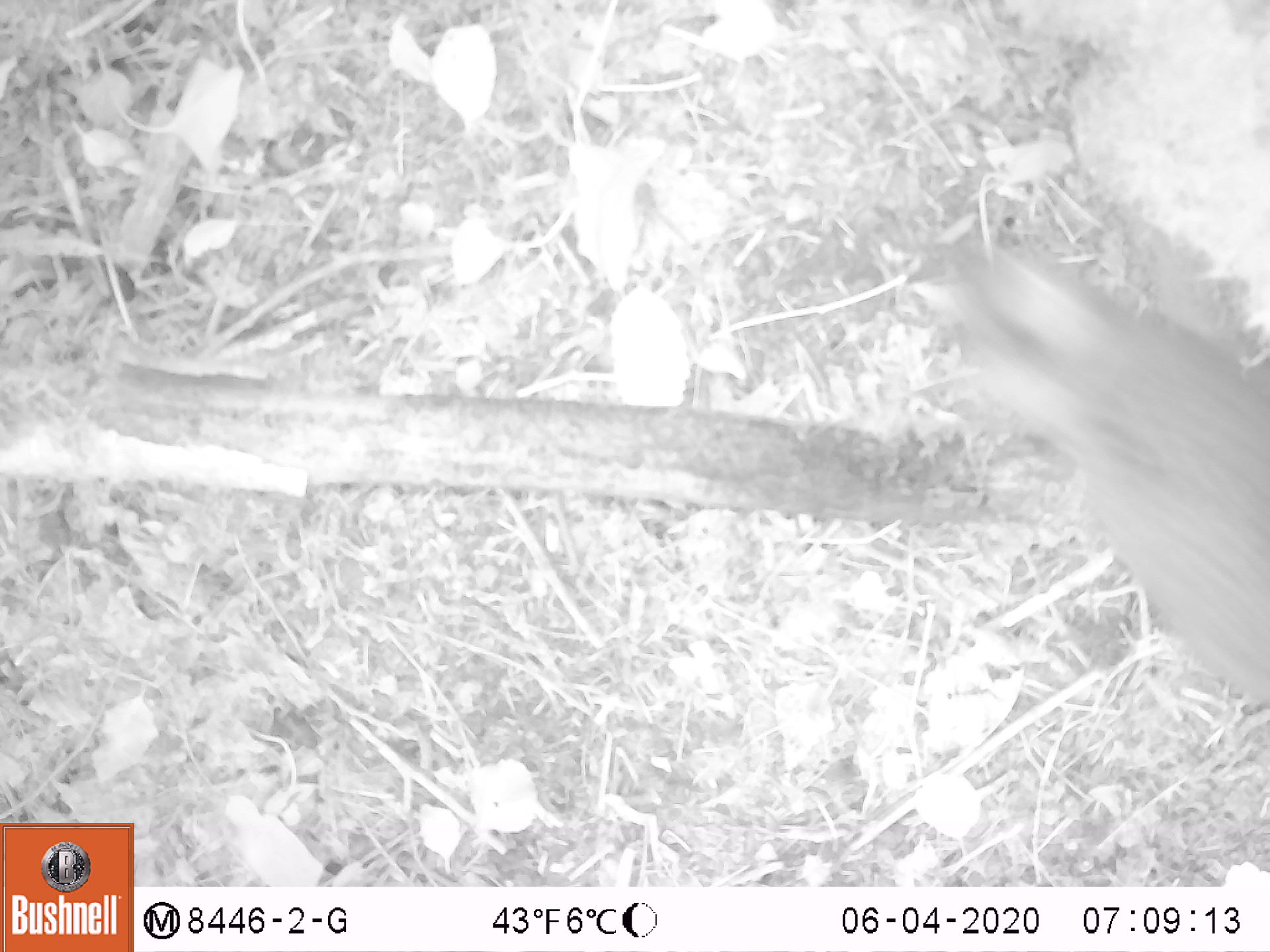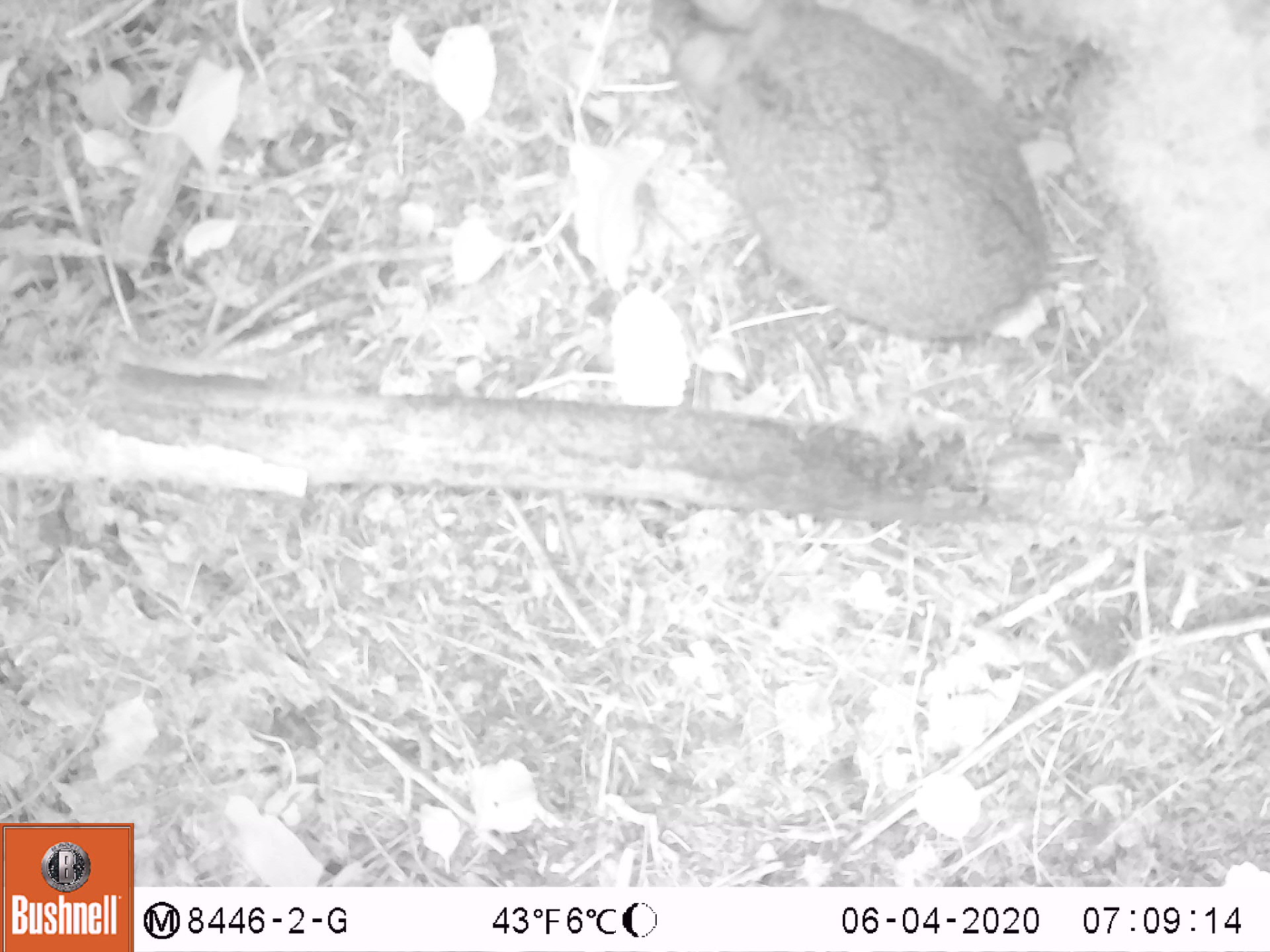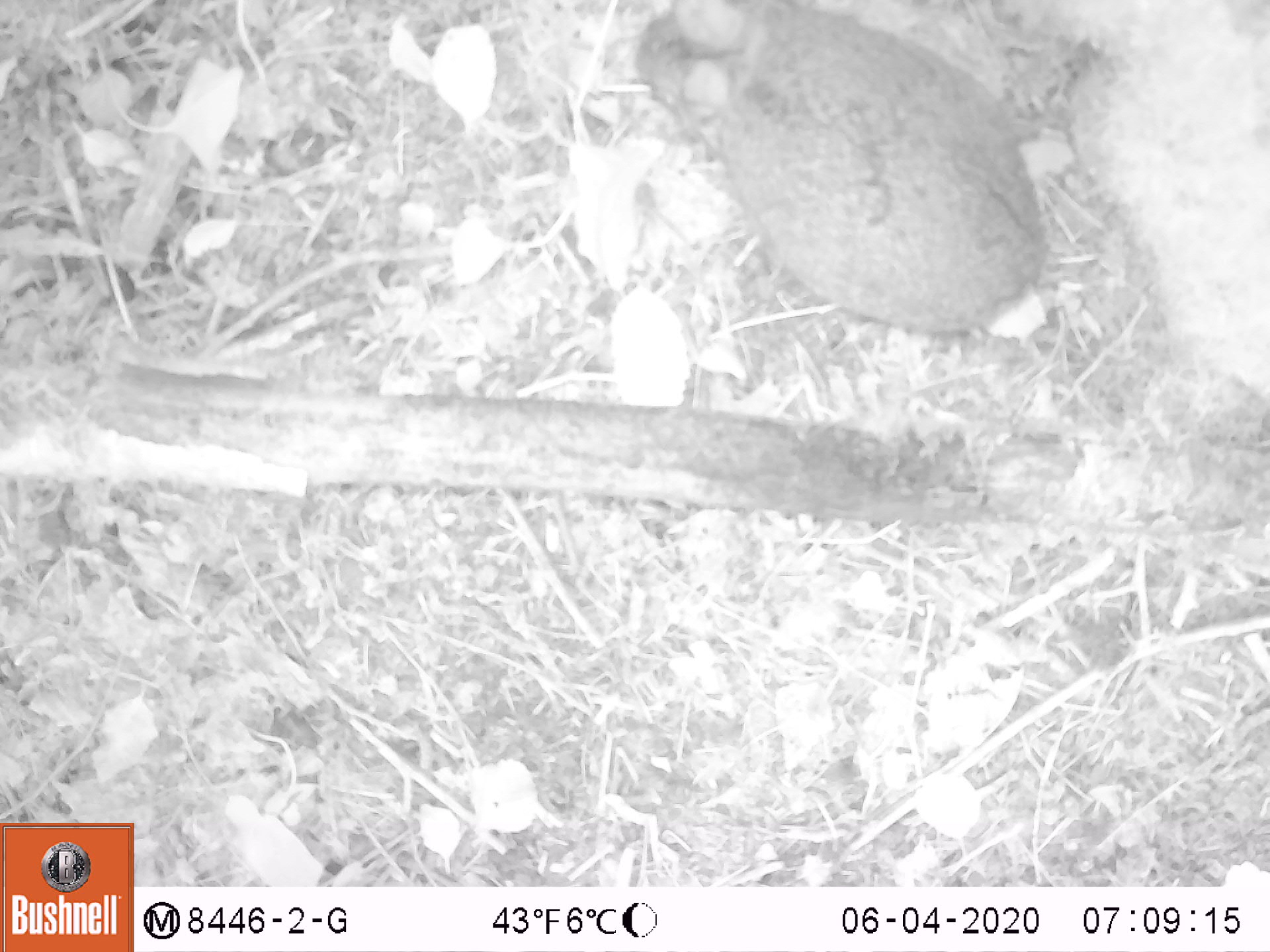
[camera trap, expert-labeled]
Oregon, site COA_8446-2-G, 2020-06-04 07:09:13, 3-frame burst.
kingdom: Animalia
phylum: Chordata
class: Mammalia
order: Lagomorpha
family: Leporidae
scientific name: Leporidae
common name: hares and rabbits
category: leporidae family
Leporidae family (hares and rabbits) (Leporidae).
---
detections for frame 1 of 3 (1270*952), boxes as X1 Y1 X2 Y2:
leporidae family: 911 224 1267 716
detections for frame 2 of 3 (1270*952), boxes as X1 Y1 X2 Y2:
leporidae family: 641 0 1061 361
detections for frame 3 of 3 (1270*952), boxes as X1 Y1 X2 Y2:
leporidae family: 635 0 1063 338